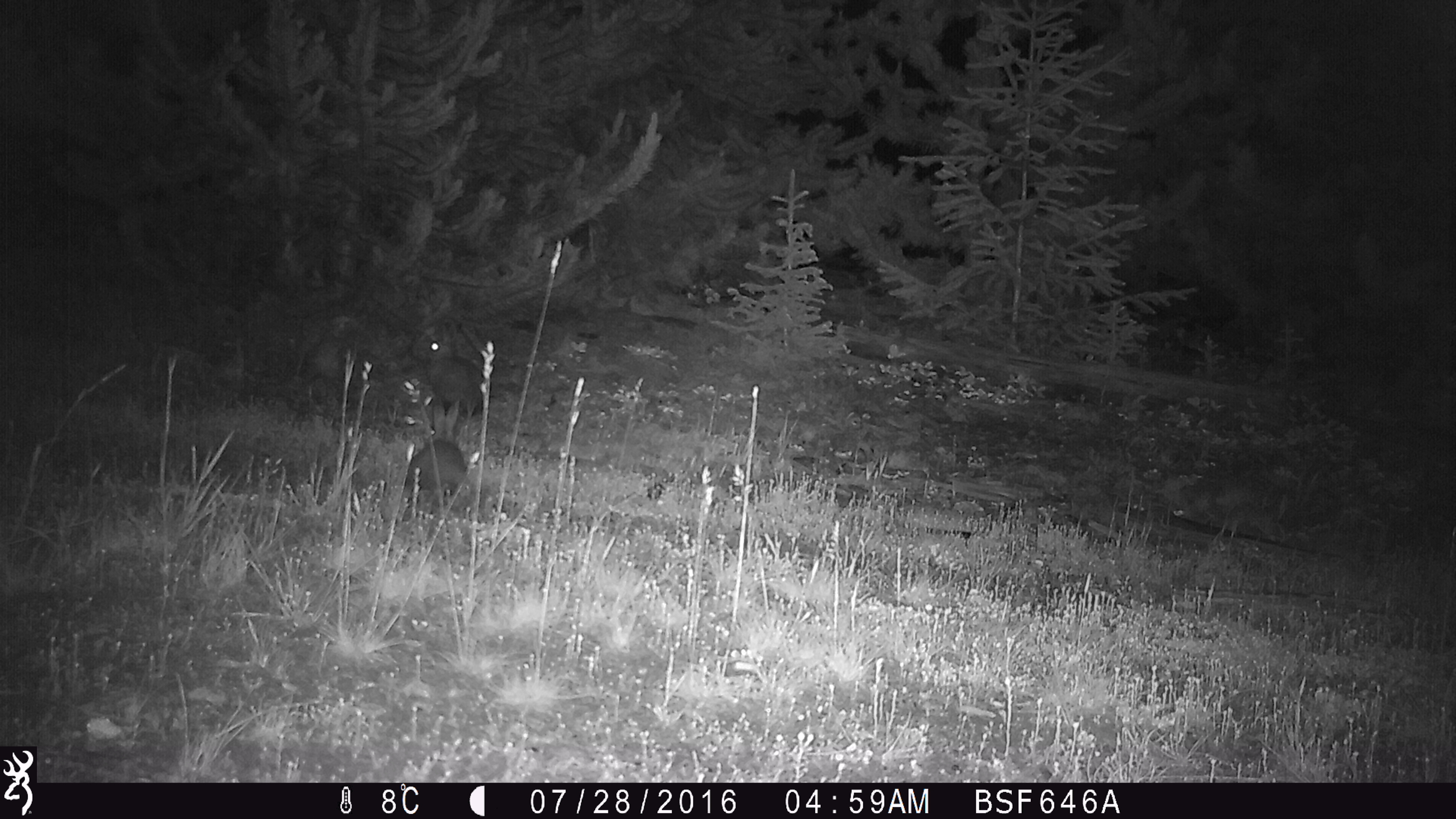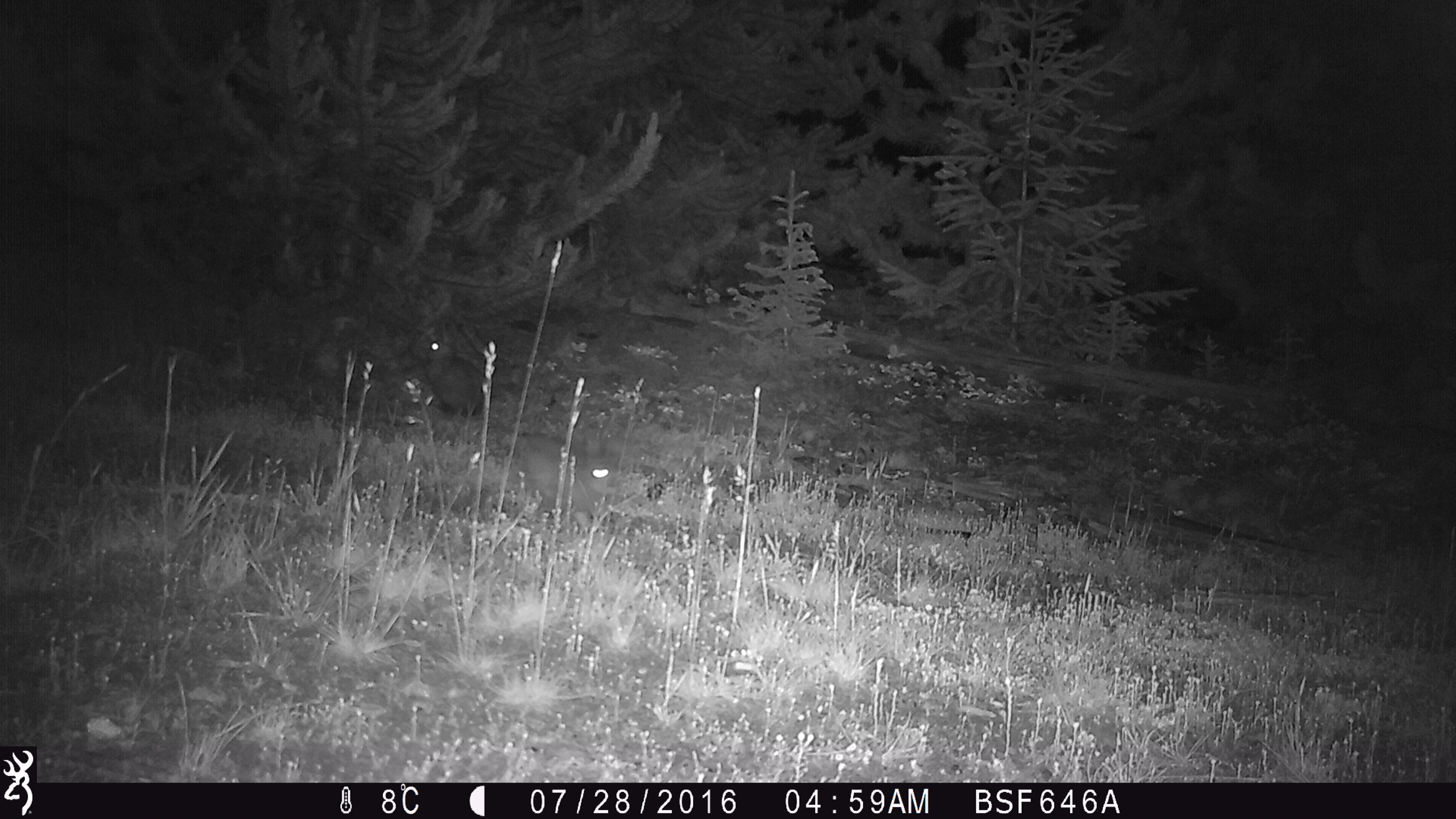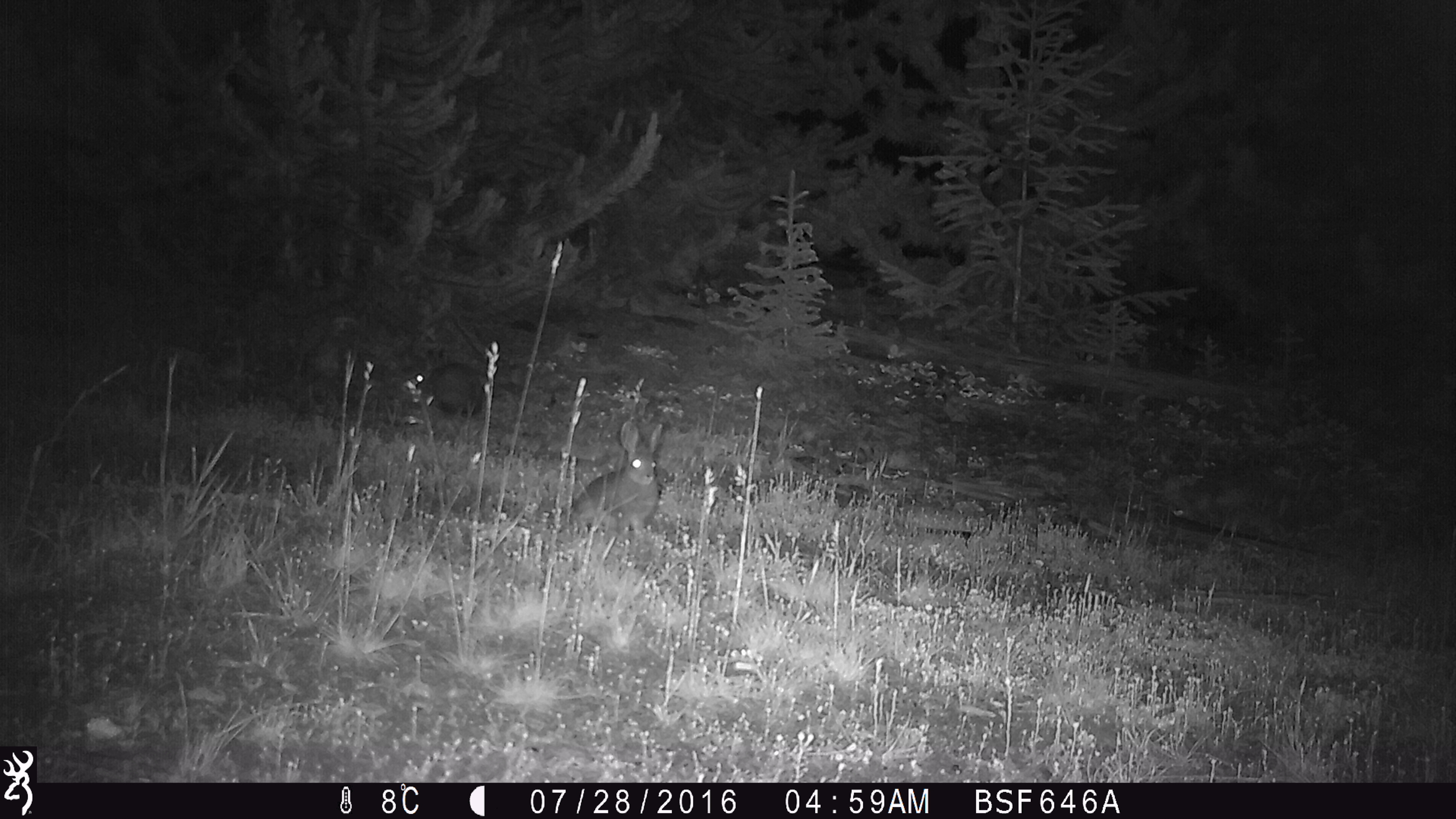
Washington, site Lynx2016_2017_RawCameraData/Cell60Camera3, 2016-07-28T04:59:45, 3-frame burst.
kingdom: Animalia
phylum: Chordata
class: Mammalia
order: Lagomorpha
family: Leporidae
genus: Lepus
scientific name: Lepus americanus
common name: snowshoe hare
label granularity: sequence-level